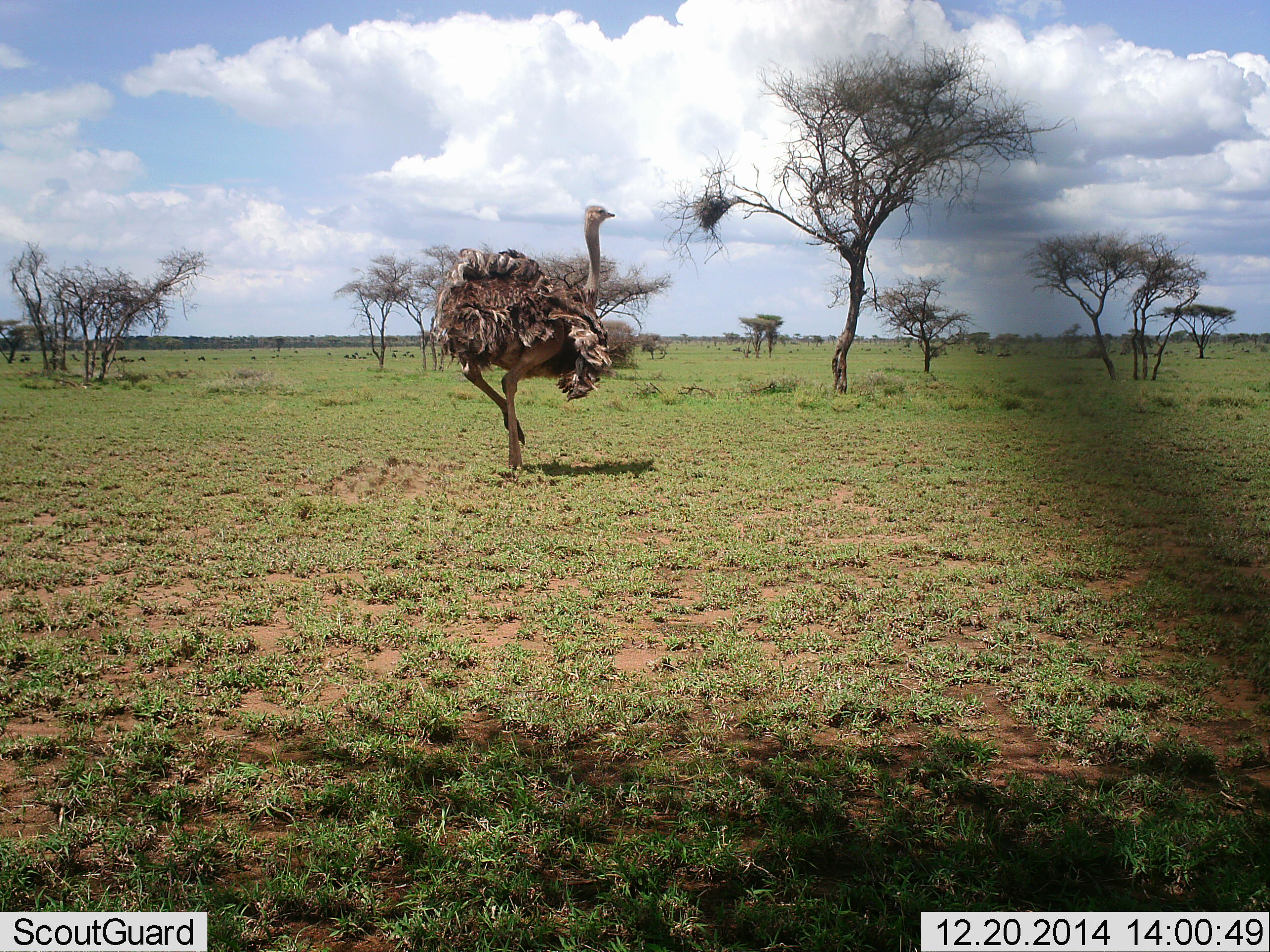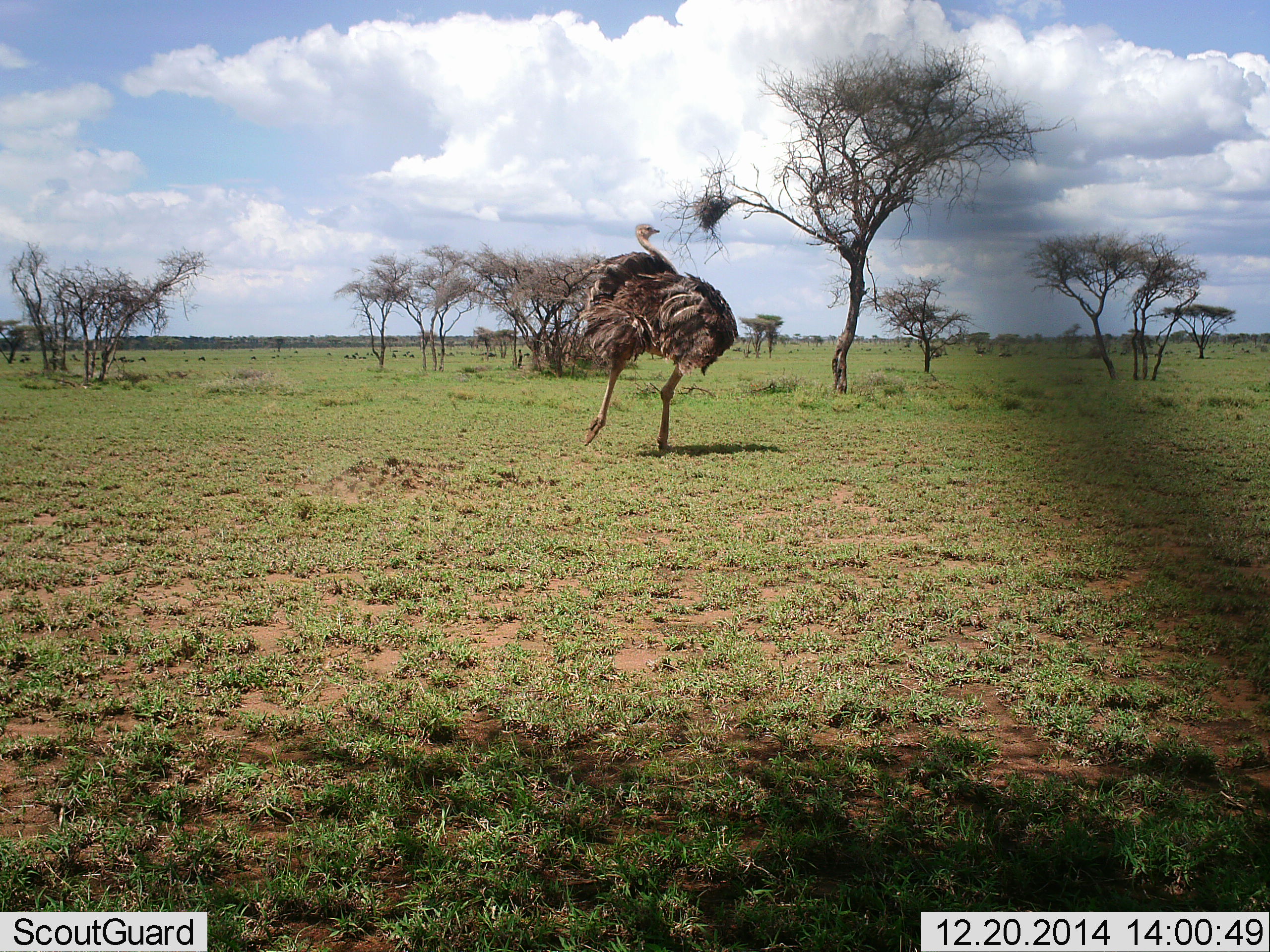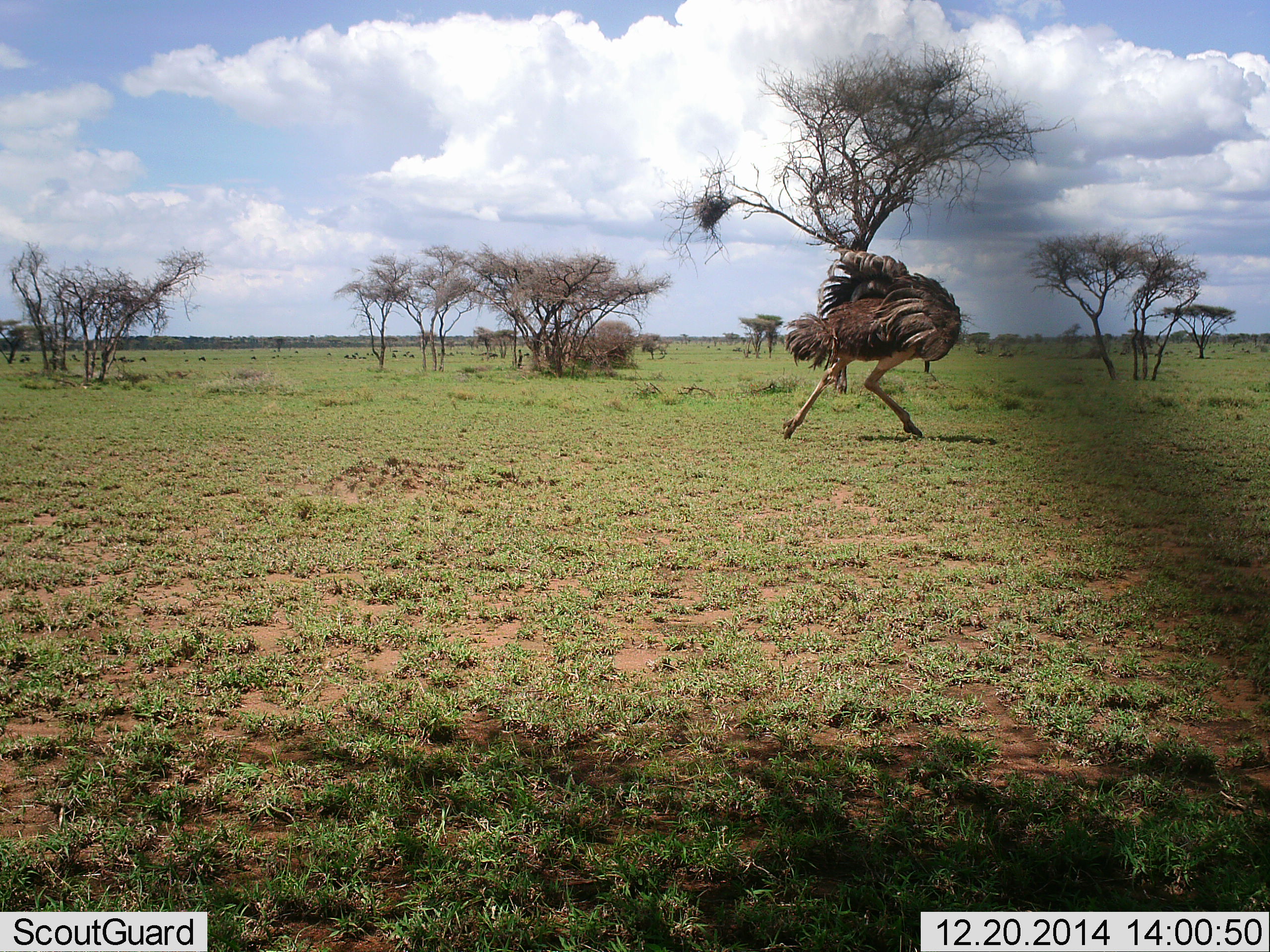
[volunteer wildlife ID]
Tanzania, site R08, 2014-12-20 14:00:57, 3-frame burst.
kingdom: Animalia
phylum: Chordata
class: Aves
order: Struthioniformes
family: Struthionidae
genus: Struthio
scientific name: Struthio camelus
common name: ostrich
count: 1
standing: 0%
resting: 0%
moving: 100%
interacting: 0%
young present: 0%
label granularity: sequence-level